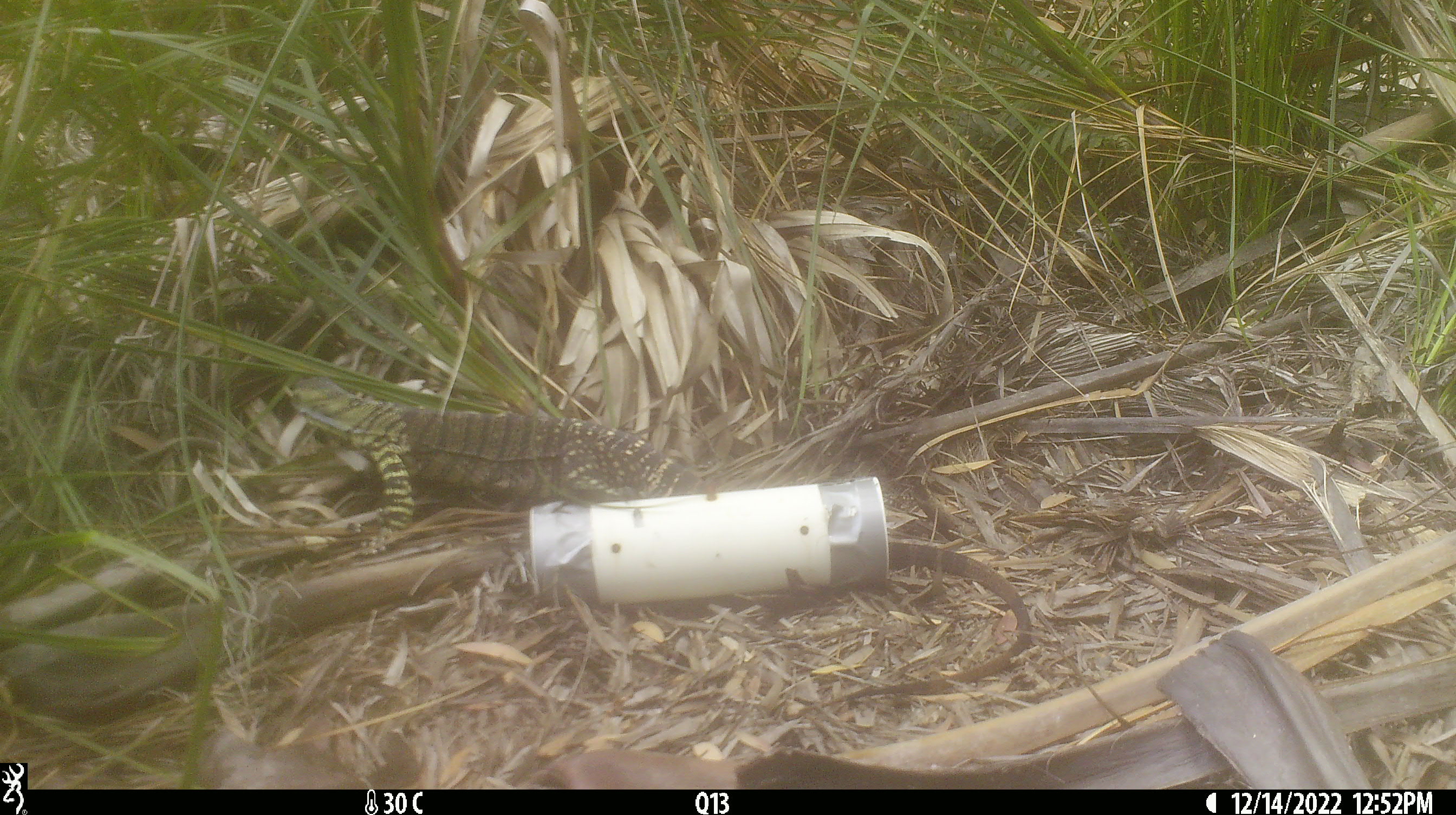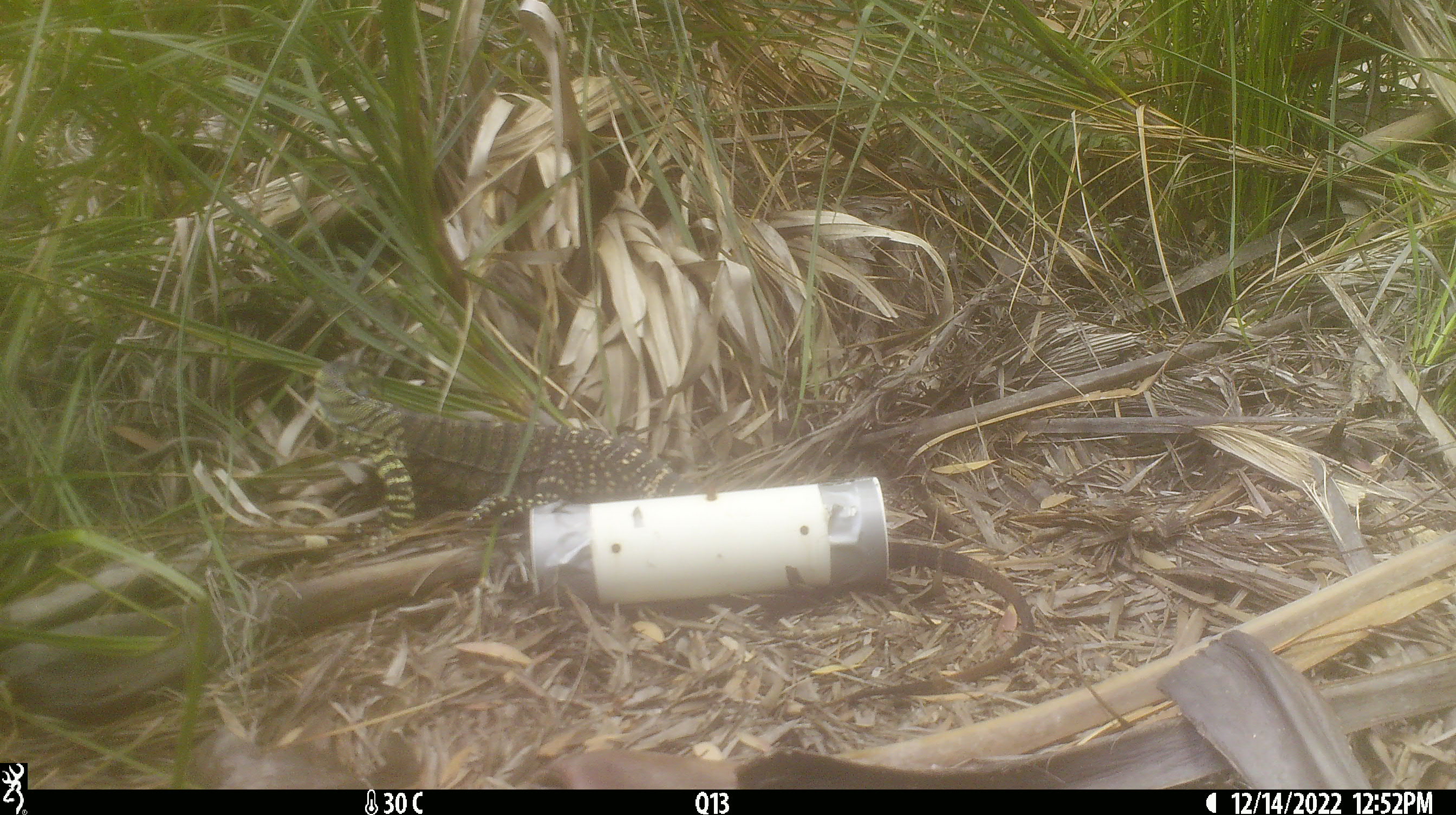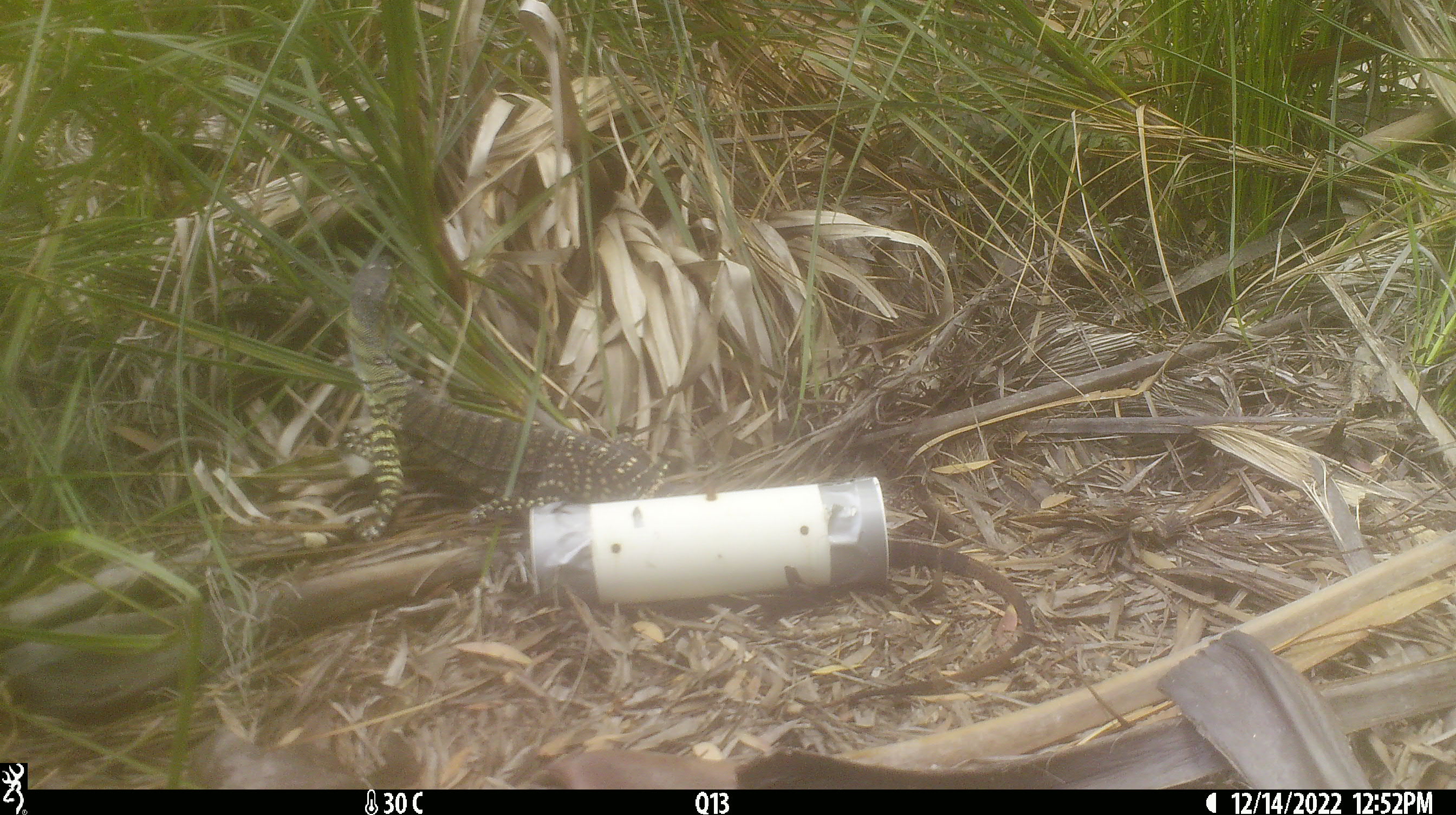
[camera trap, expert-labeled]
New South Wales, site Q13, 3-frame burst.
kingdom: Animalia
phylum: Chordata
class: Reptilia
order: Squamata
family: Varanidae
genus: Varanus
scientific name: Varanus varius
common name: lace monitor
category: goanna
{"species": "goanna (lace monitor) (Varanus varius)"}